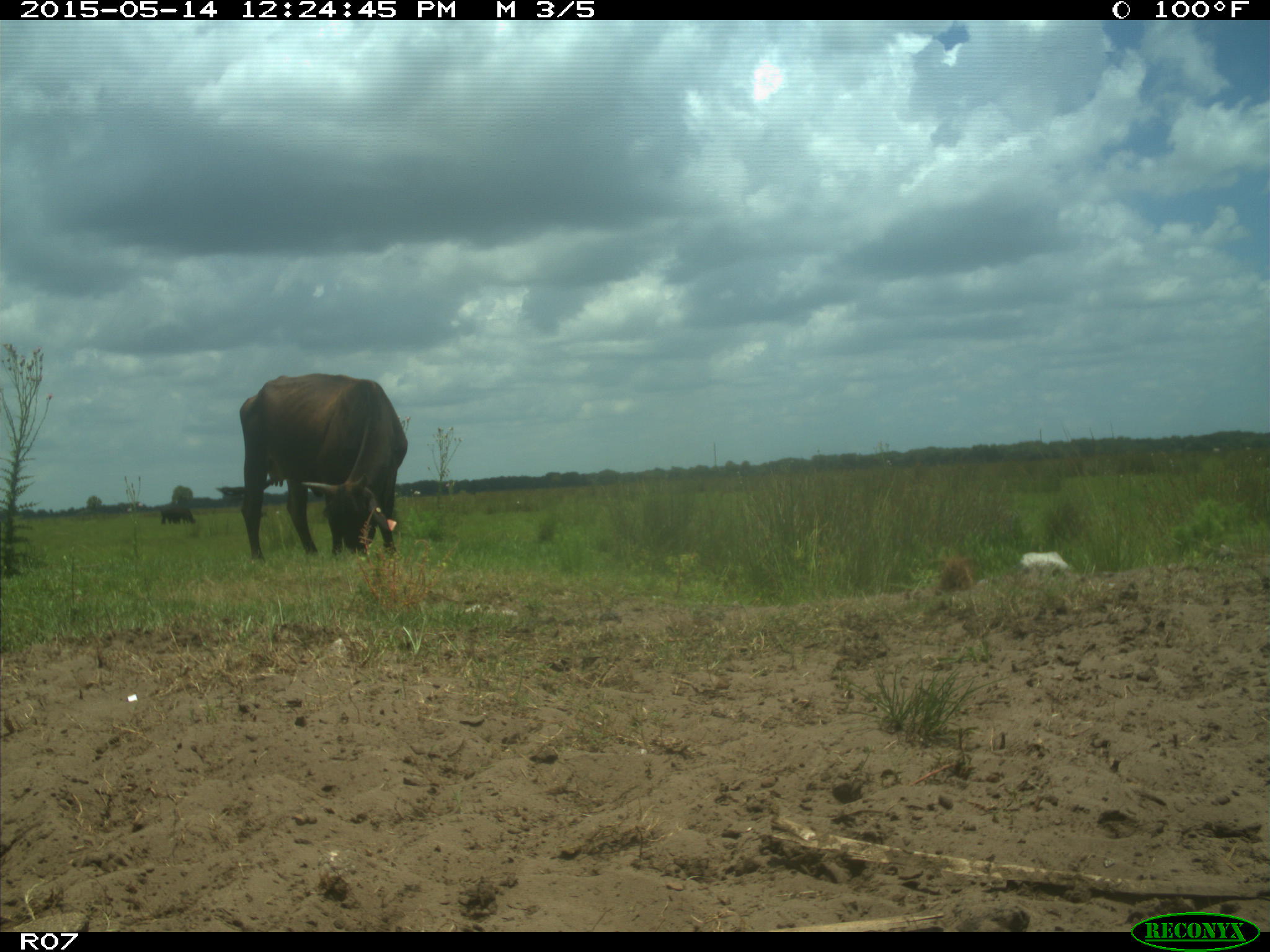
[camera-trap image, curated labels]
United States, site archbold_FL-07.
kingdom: Animalia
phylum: Chordata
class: Mammalia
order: Artiodactyla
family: Bovidae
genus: Bos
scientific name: Bos taurus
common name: domestic cow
Bos taurus (domestic cow).